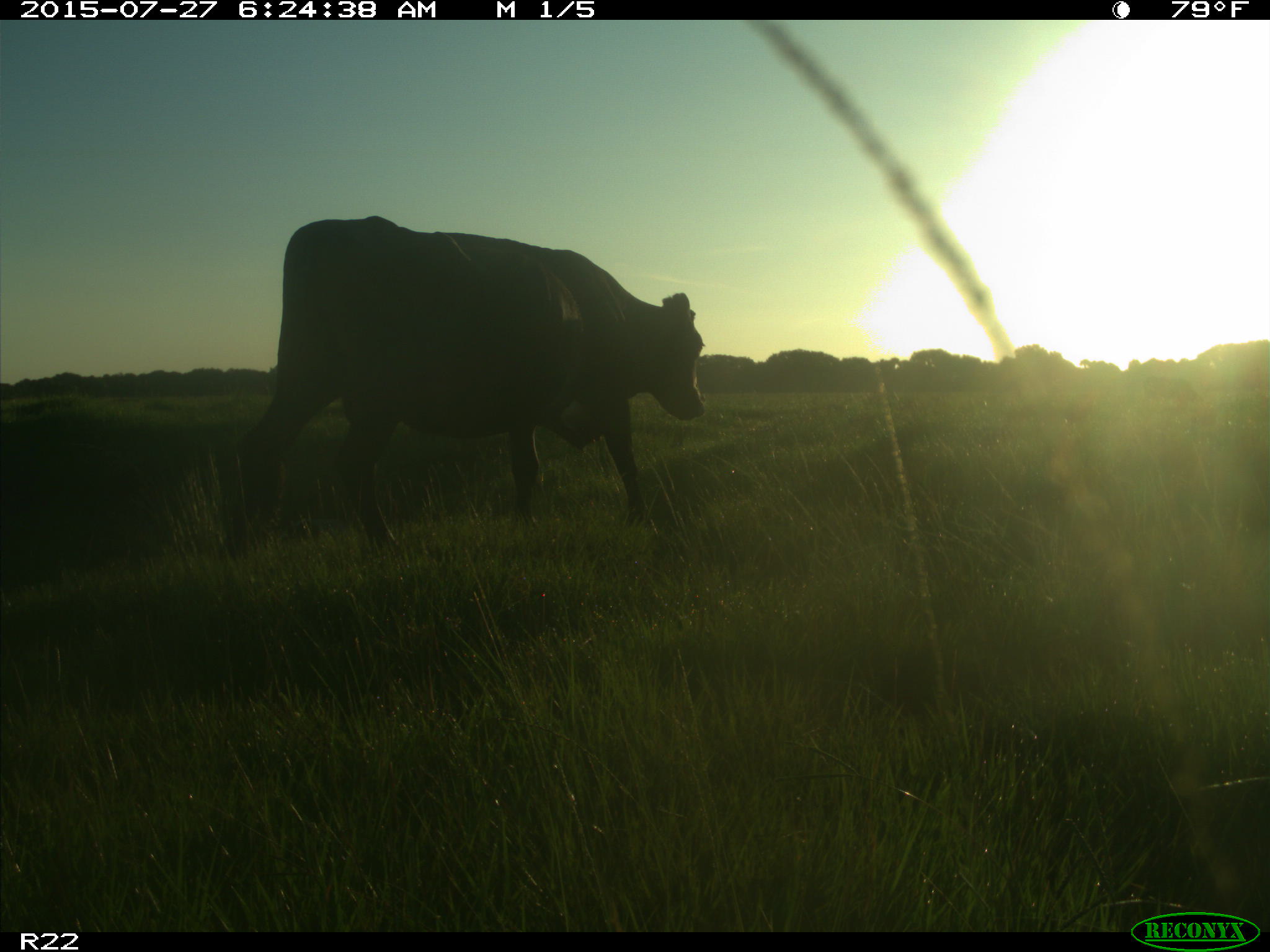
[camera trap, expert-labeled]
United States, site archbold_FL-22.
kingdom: Animalia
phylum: Chordata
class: Mammalia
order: Artiodactyla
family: Bovidae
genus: Bos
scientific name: Bos taurus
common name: domestic cow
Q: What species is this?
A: Bos taurus (domestic cow).